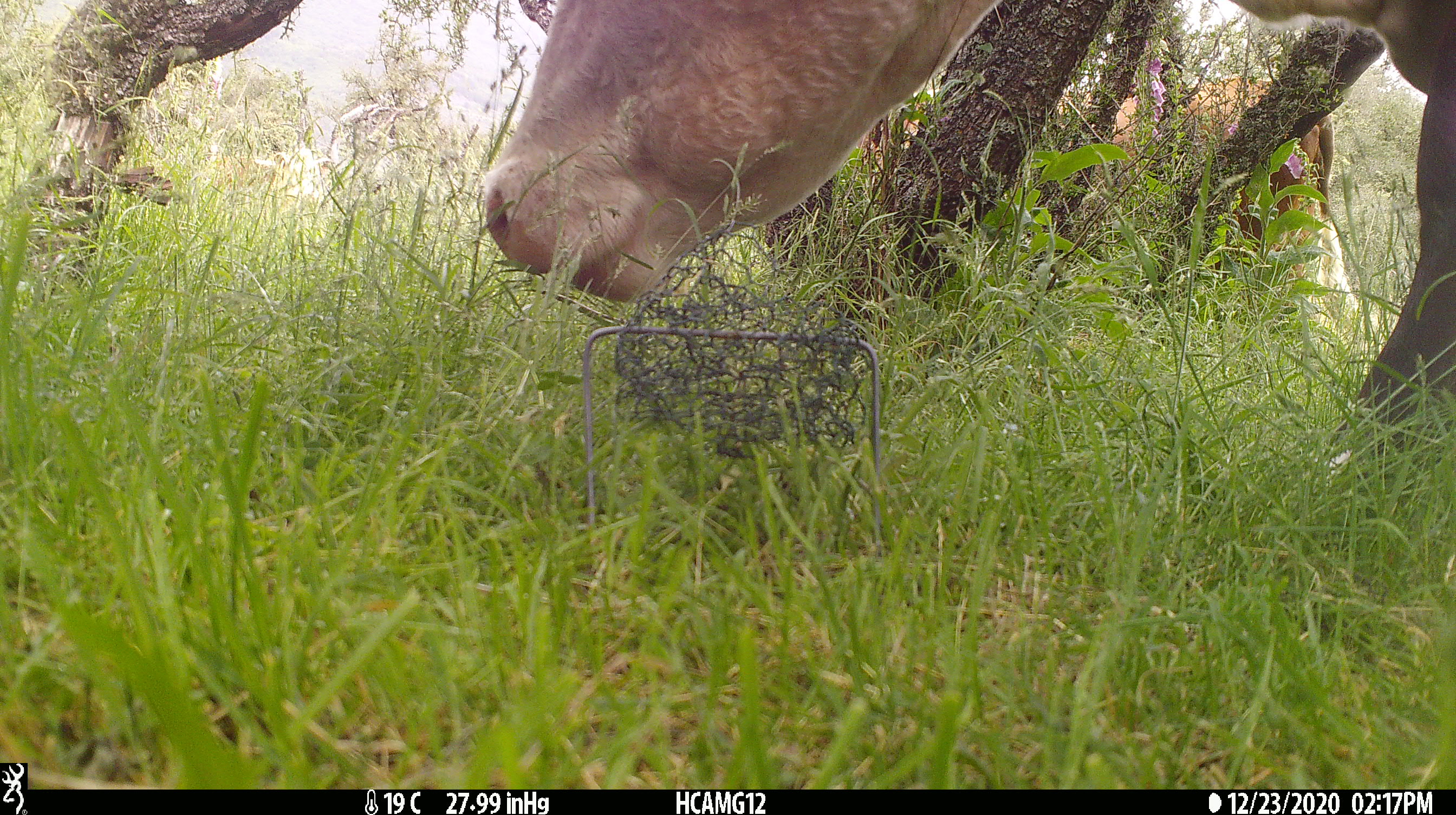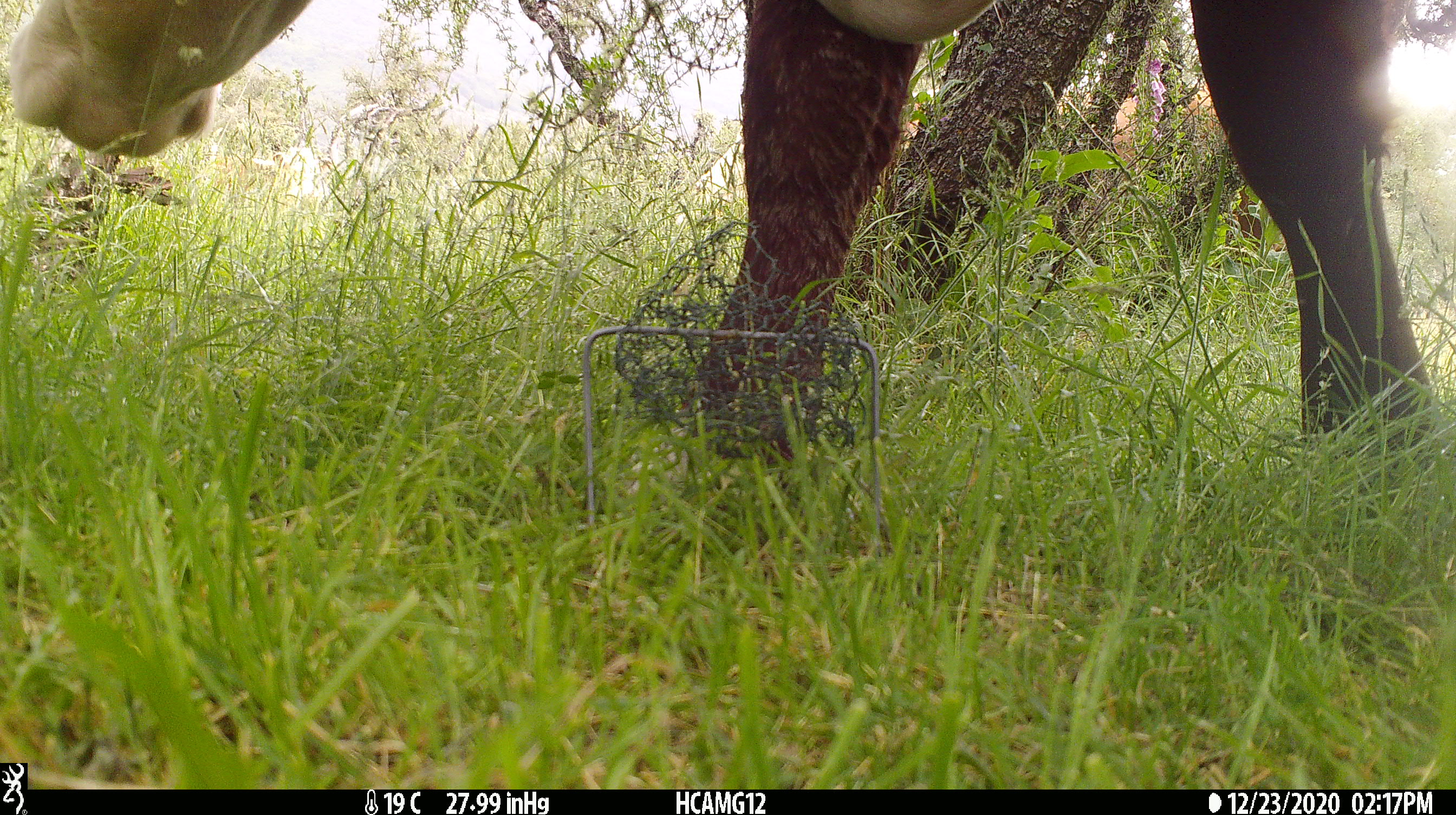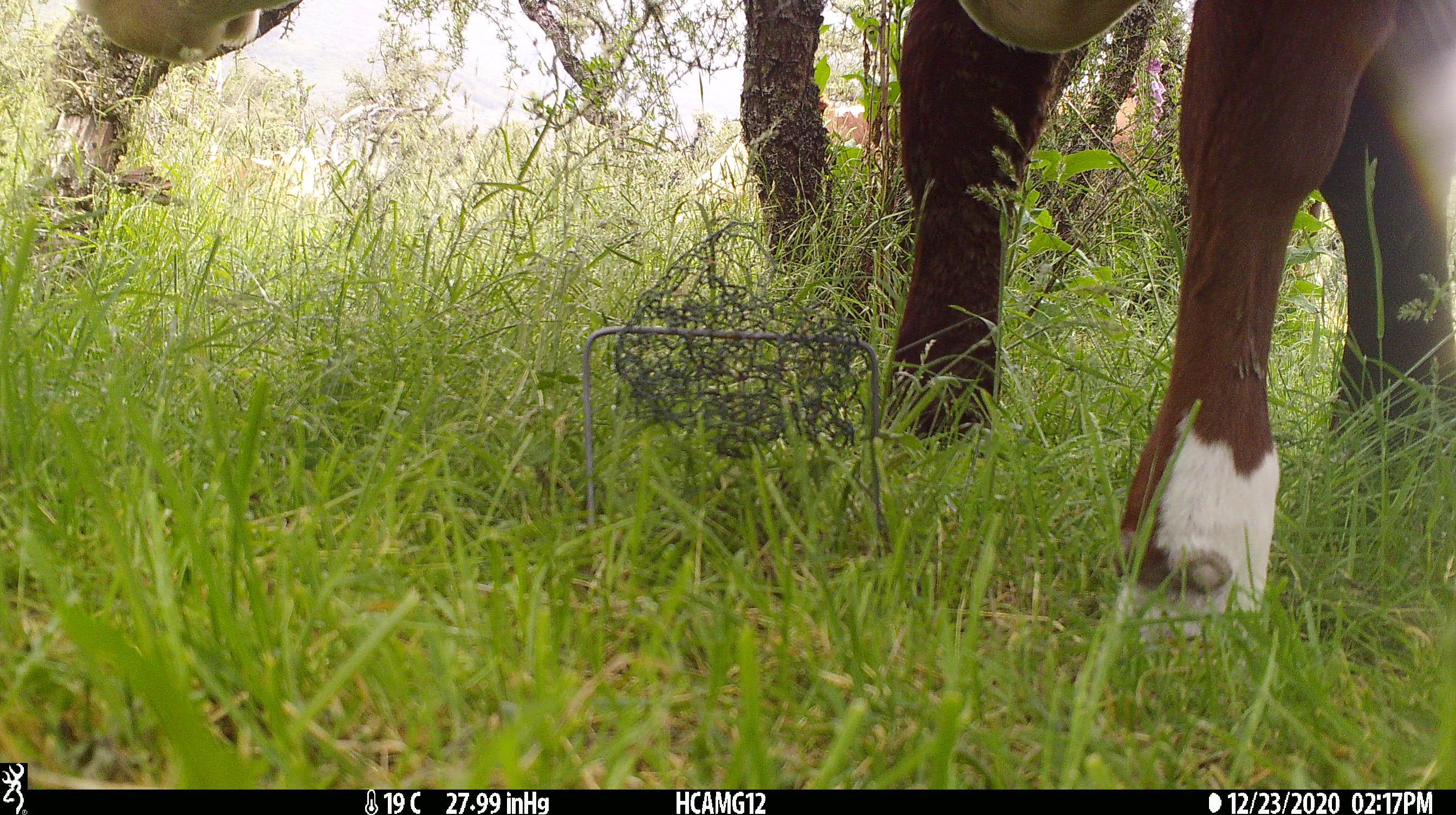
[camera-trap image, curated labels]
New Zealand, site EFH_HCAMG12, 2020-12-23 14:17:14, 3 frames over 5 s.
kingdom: Animalia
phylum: Chordata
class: Mammalia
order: Artiodactyla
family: Bovidae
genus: Bos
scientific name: Bos taurus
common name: domestic cow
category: cow